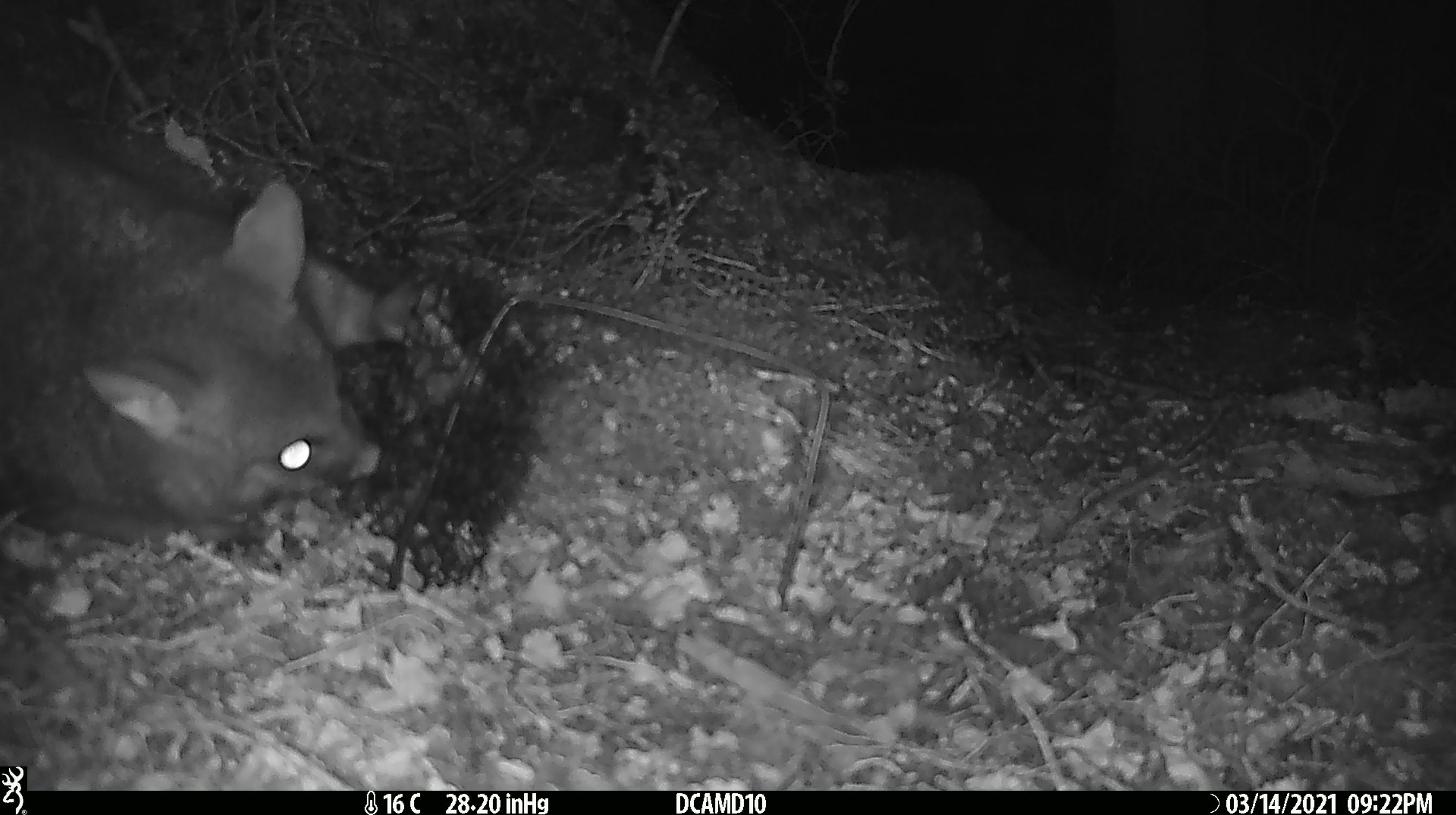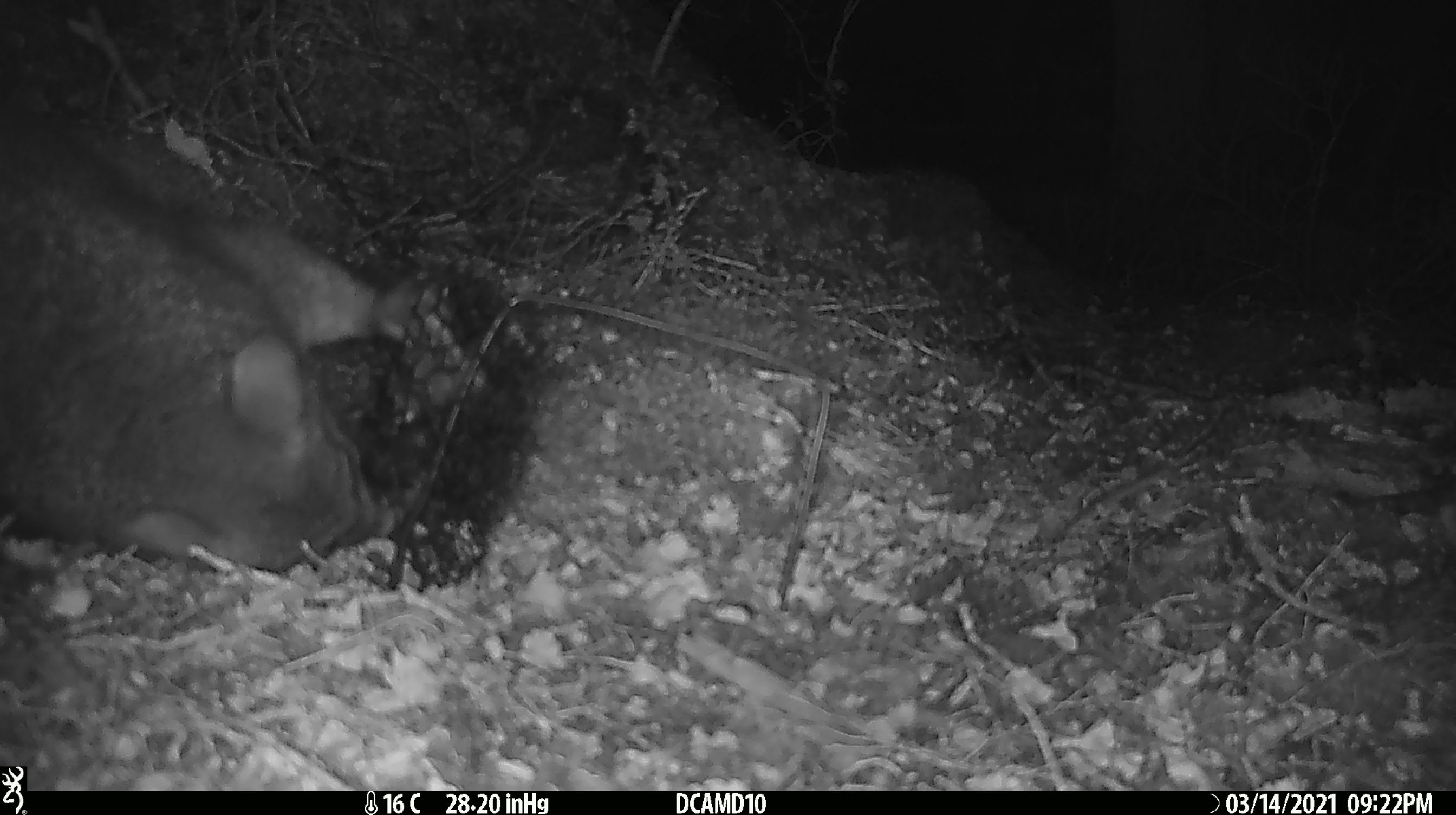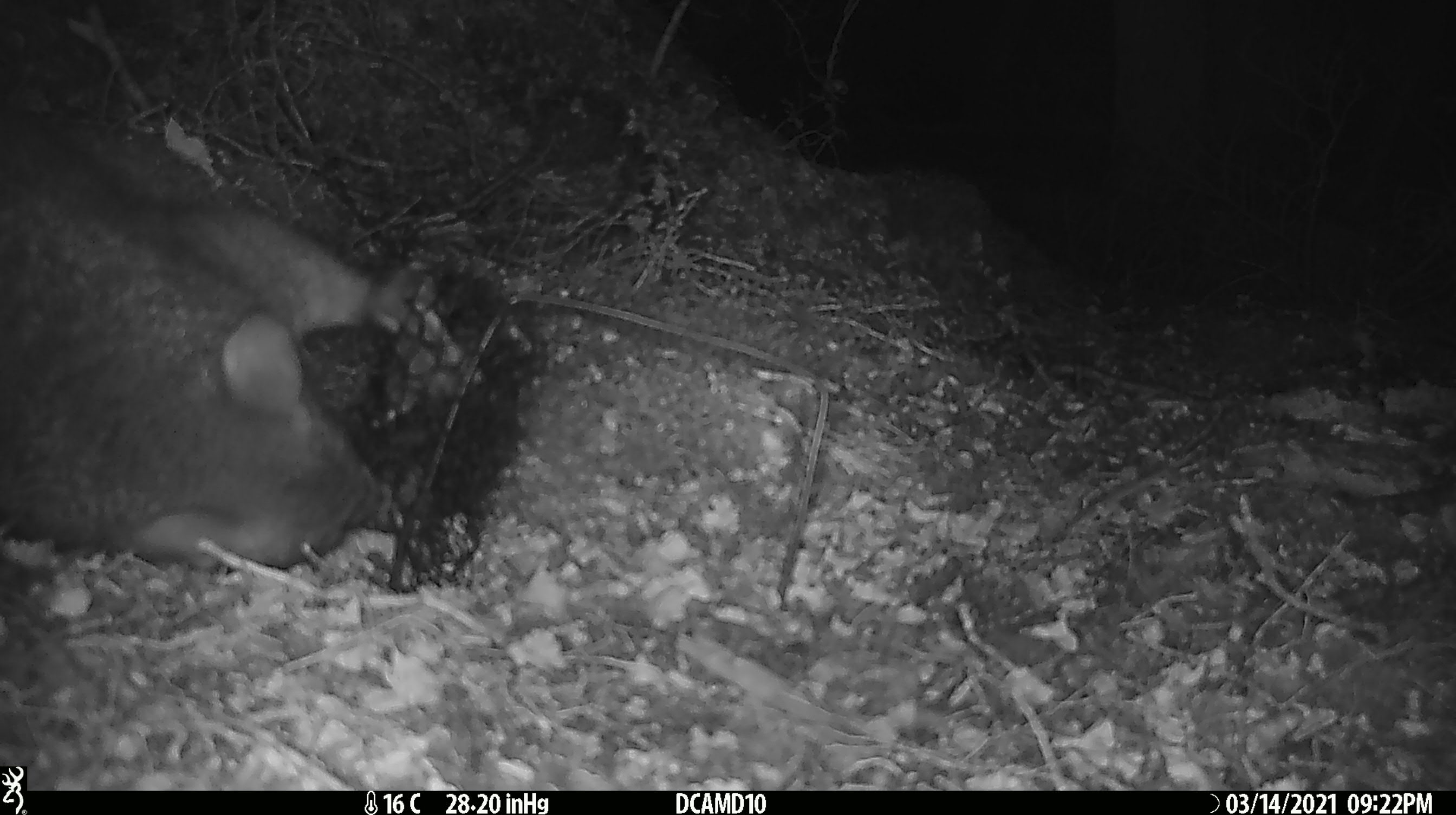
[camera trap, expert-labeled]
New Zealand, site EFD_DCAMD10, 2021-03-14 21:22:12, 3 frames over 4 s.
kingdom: Animalia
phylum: Chordata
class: Mammalia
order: Diprotodontia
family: Phalangeridae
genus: Trichosurus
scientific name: Trichosurus vulpecula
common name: common brushtail possum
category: possum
Possum (common brushtail possum) (Trichosurus vulpecula).